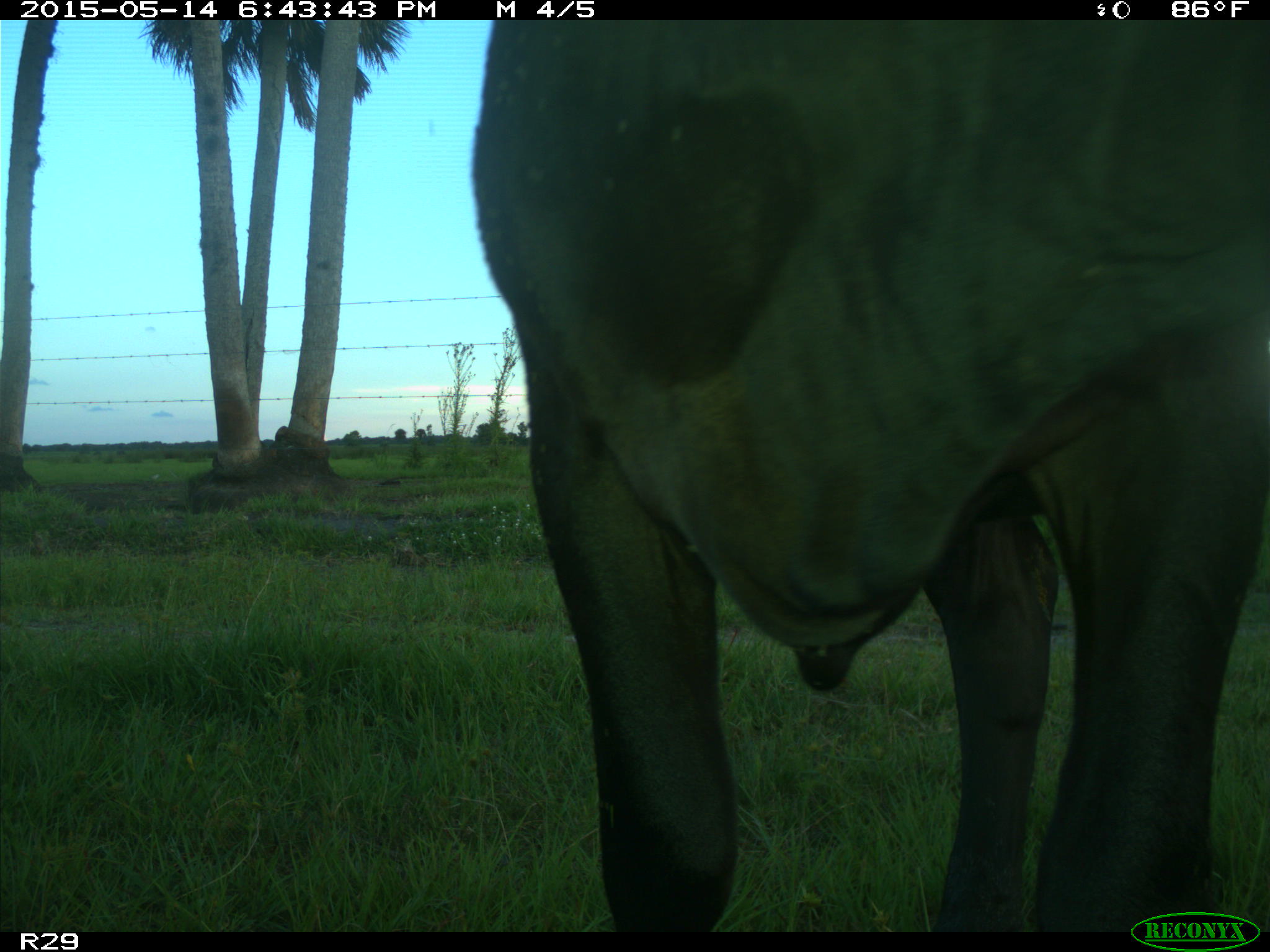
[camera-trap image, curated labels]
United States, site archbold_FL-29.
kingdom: Animalia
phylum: Chordata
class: Mammalia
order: Artiodactyla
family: Bovidae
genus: Bos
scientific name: Bos taurus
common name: domestic cow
Bos taurus (domestic cow).